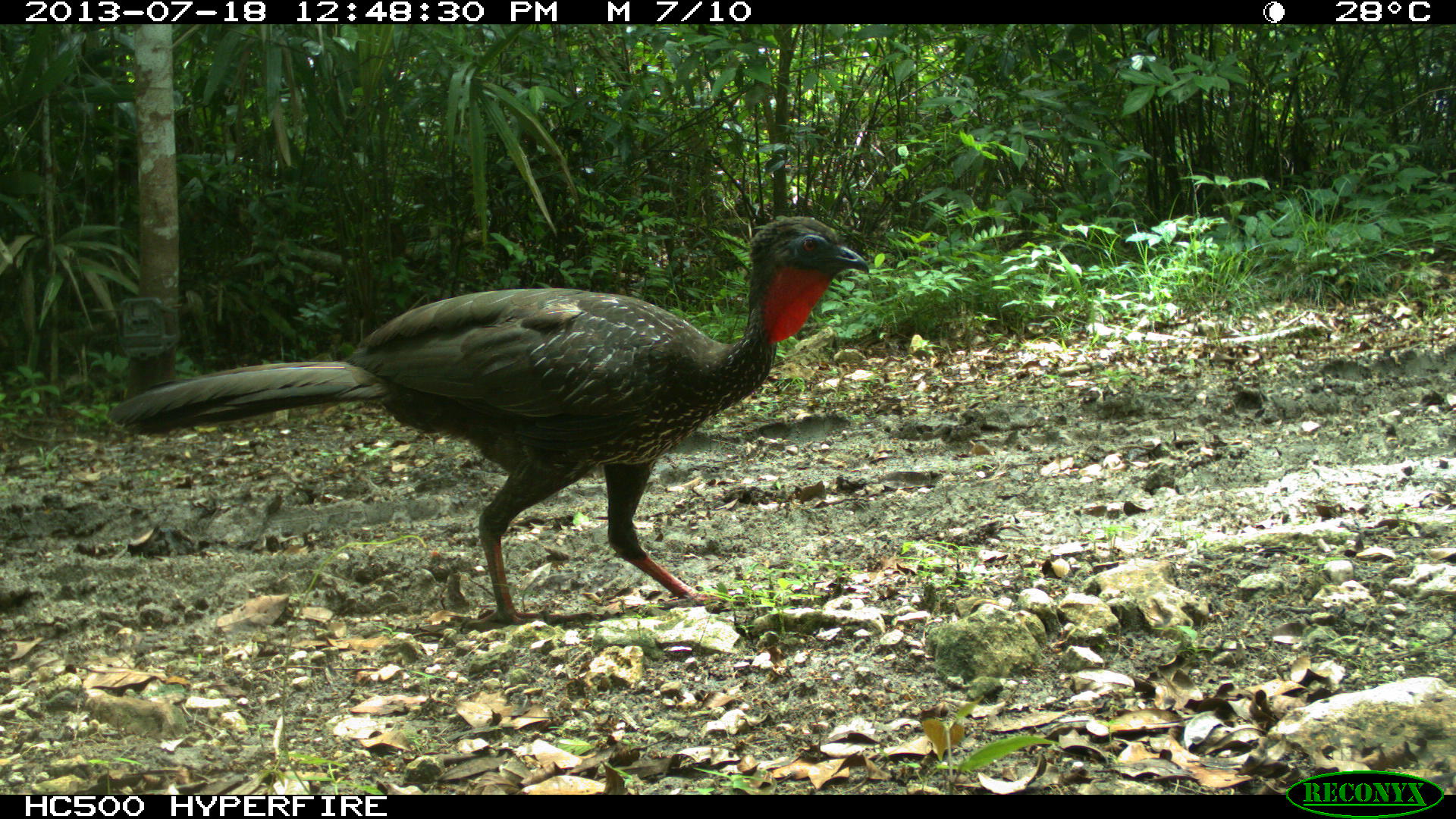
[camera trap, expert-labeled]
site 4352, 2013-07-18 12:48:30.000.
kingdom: Animalia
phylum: Chordata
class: Aves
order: Galliformes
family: Cracidae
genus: Penelope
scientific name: Penelope purpurascens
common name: crested guan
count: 1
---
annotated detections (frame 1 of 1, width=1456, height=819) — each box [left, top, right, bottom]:
penelope purpurascens: [107, 213, 869, 628]